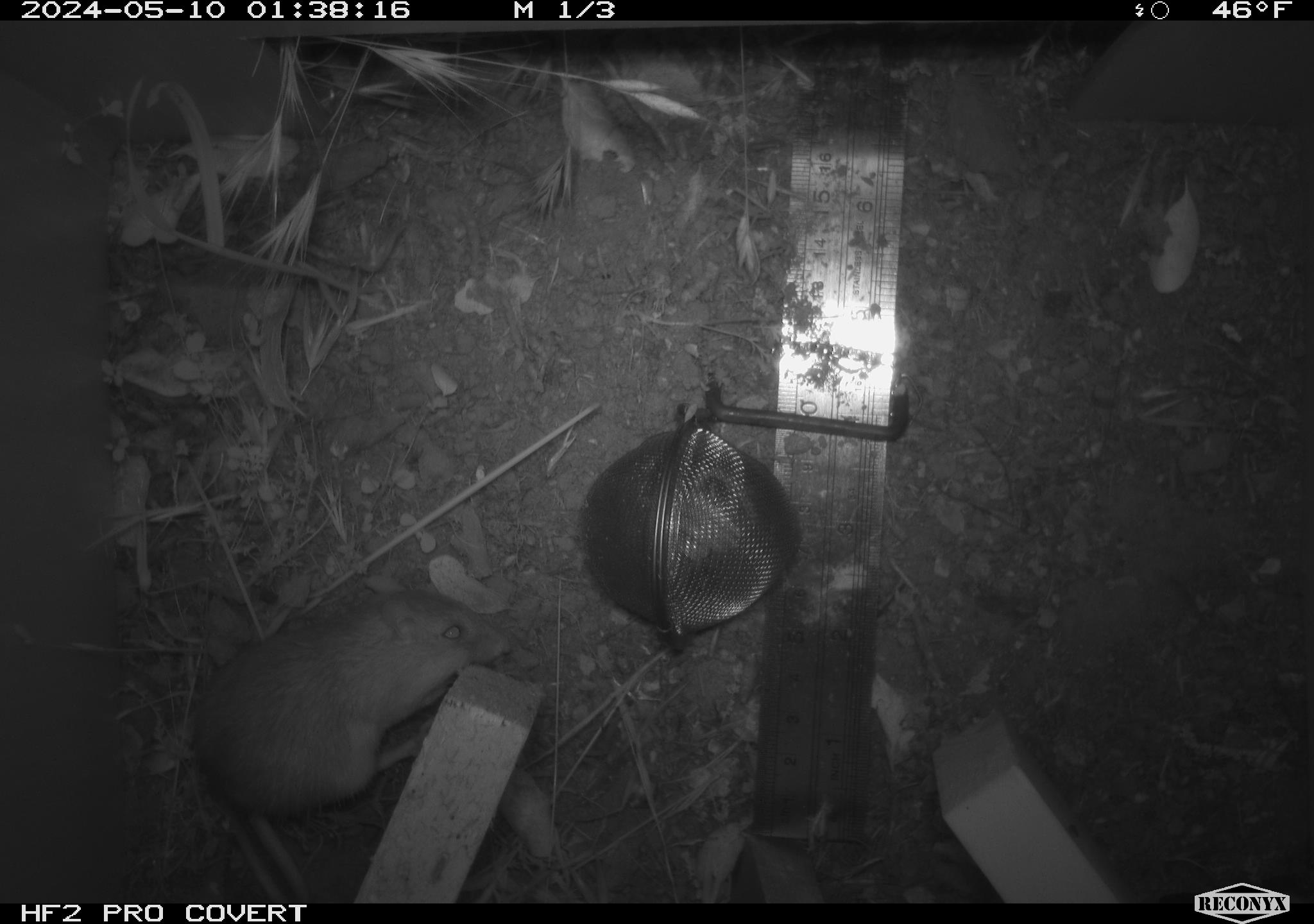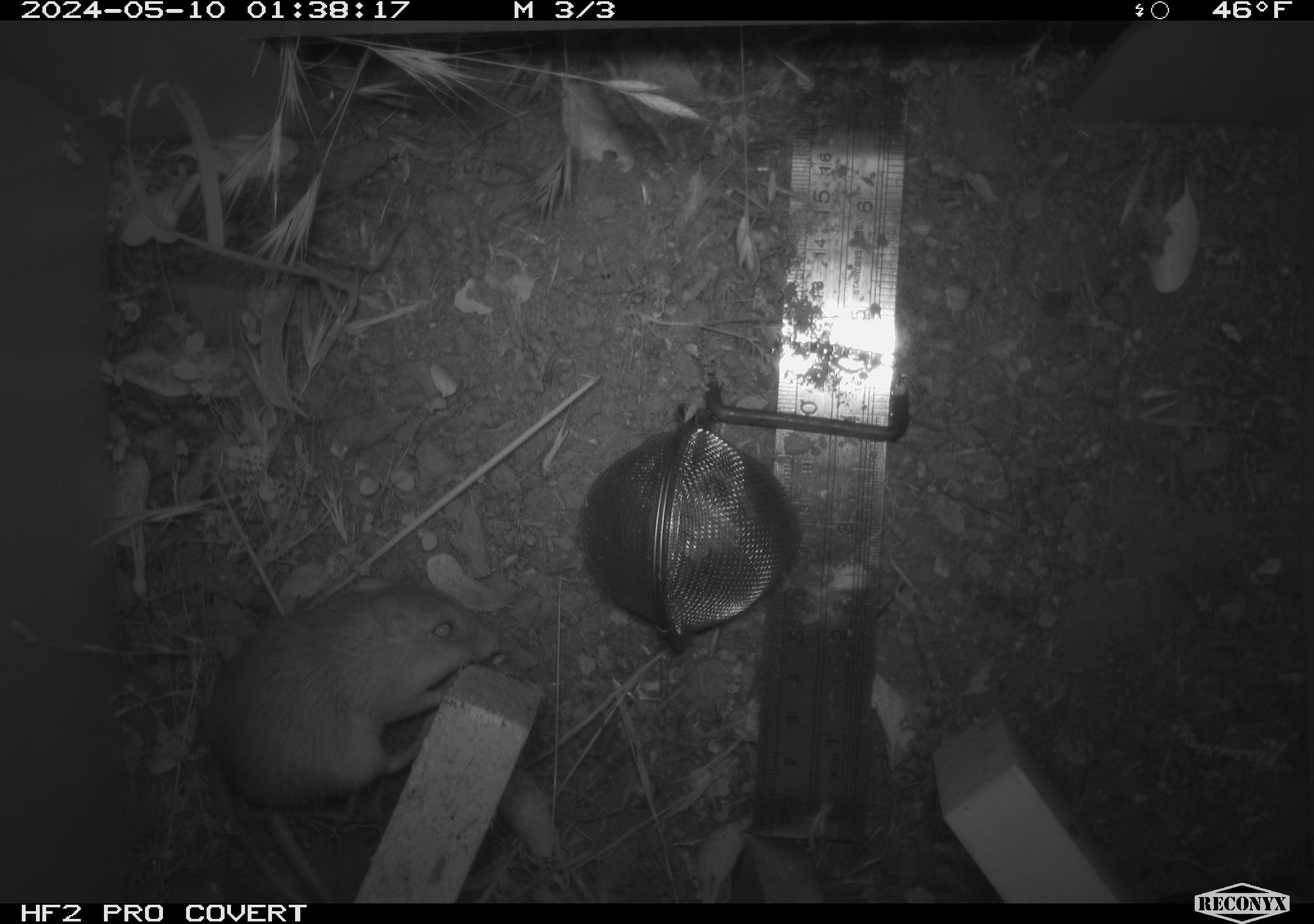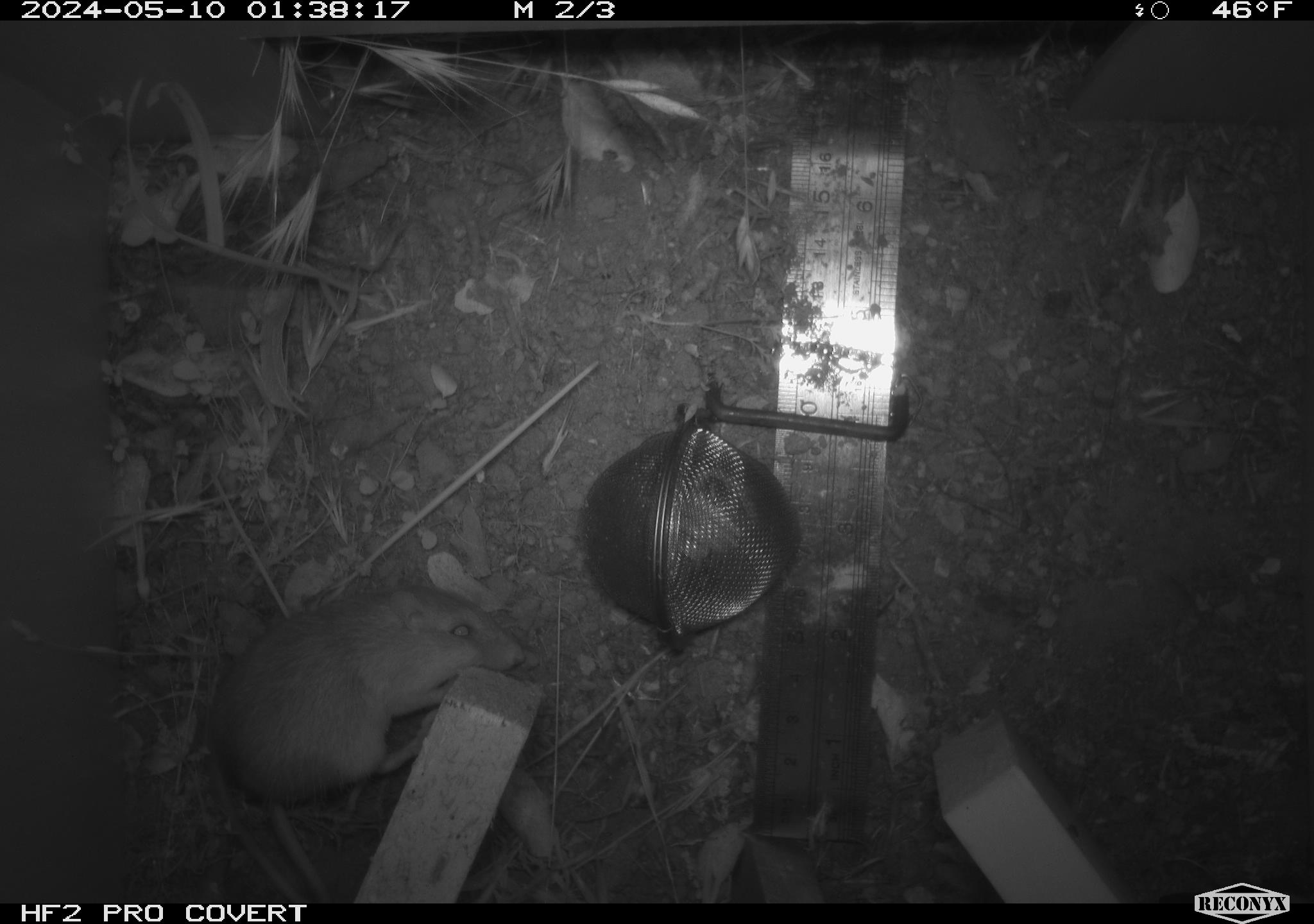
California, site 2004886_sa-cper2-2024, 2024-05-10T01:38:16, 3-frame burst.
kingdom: Animalia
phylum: Chordata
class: Mammalia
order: Rodentia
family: Heteromyidae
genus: Dipodomys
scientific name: Dipodomys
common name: kangaroo rats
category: dipodomys species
Dipodomys species (kangaroo rats) (Dipodomys).